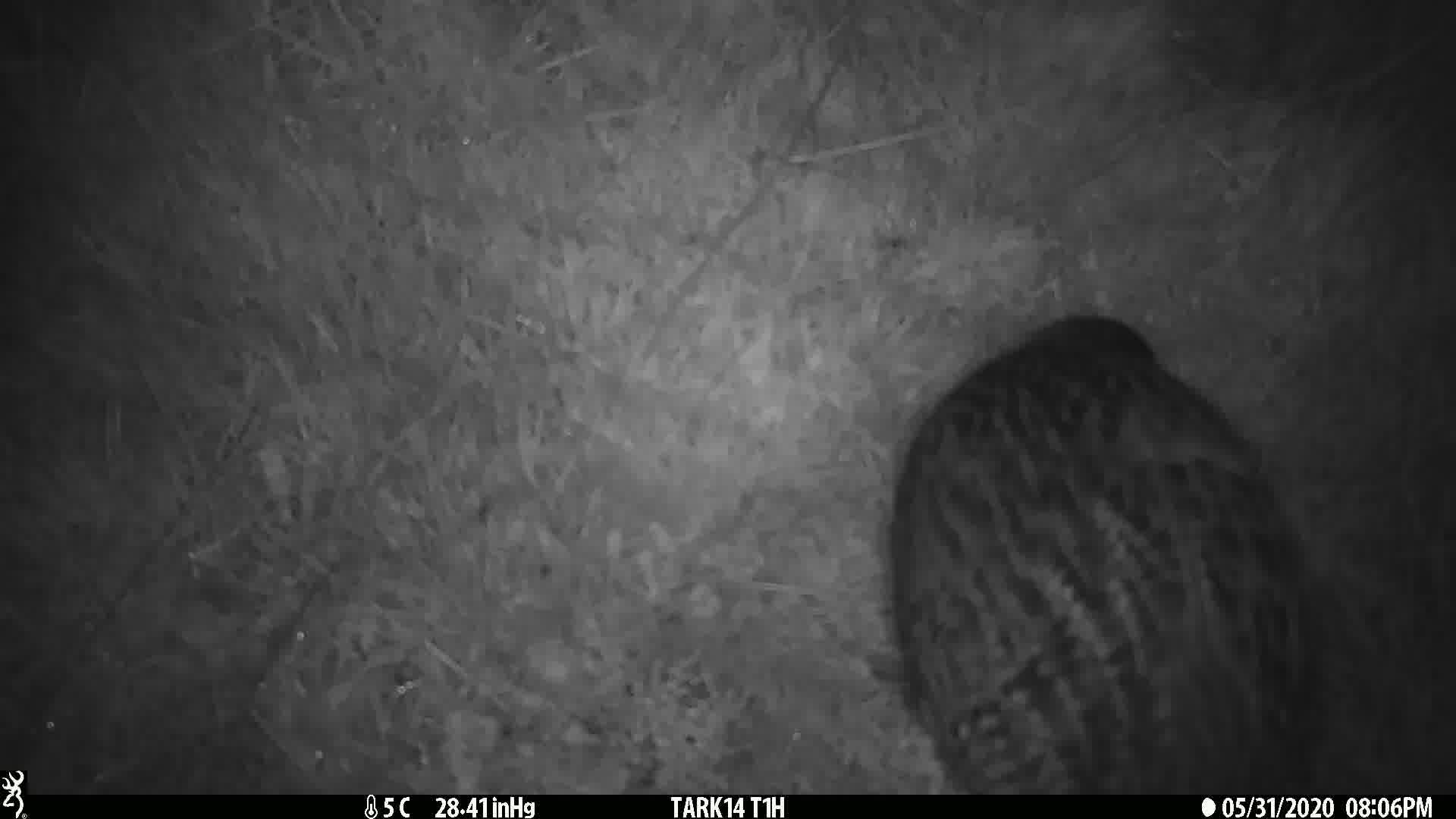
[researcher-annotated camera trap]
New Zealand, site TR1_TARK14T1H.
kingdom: Animalia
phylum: Chordata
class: Aves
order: Gruiformes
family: Rallidae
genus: Gallirallus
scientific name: Gallirallus australis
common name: weka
Weka (Gallirallus australis).